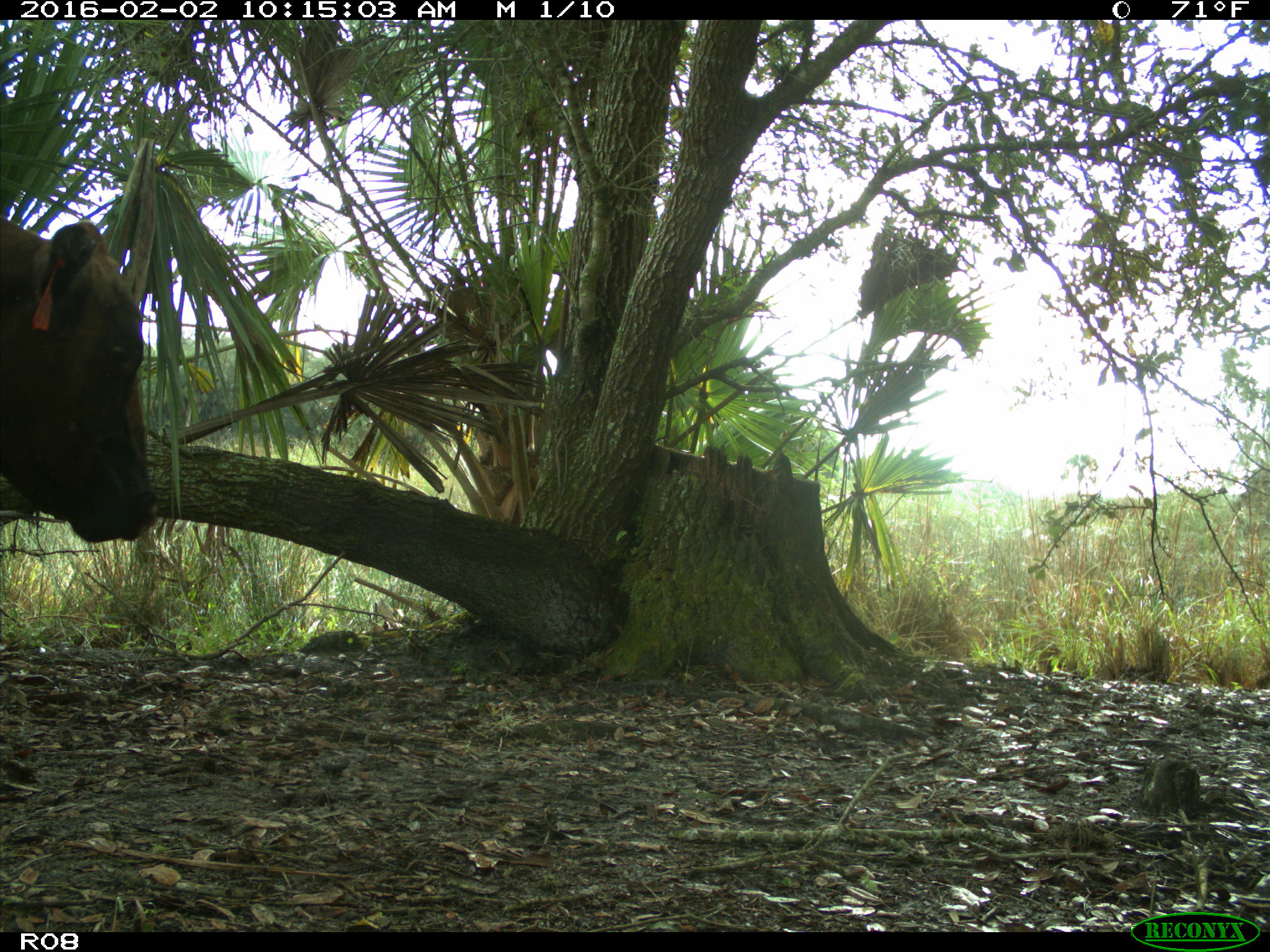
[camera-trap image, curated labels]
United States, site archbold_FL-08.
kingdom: Animalia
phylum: Chordata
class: Mammalia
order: Artiodactyla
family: Bovidae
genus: Bos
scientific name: Bos taurus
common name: domestic cow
Bos taurus (domestic cow).